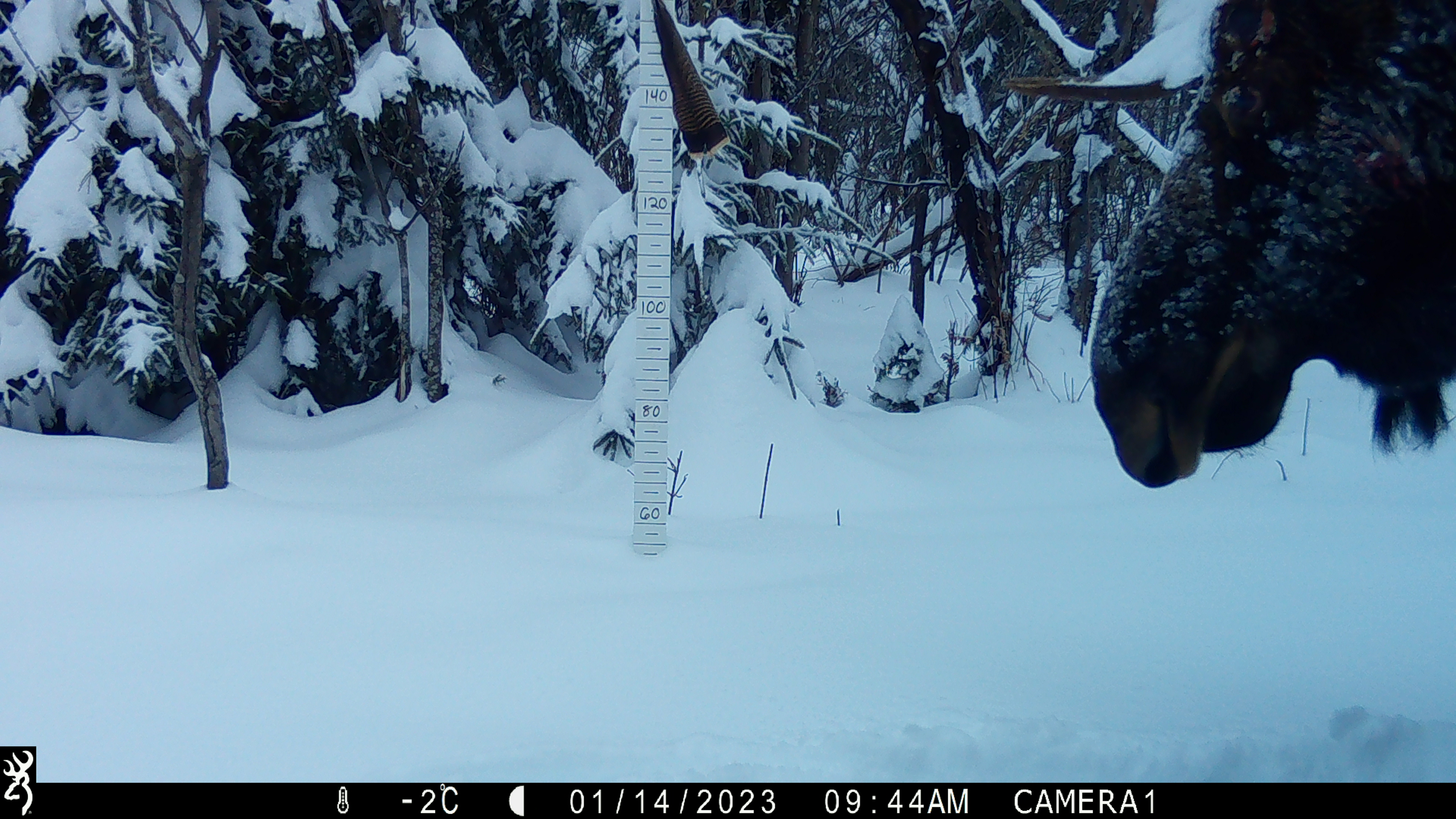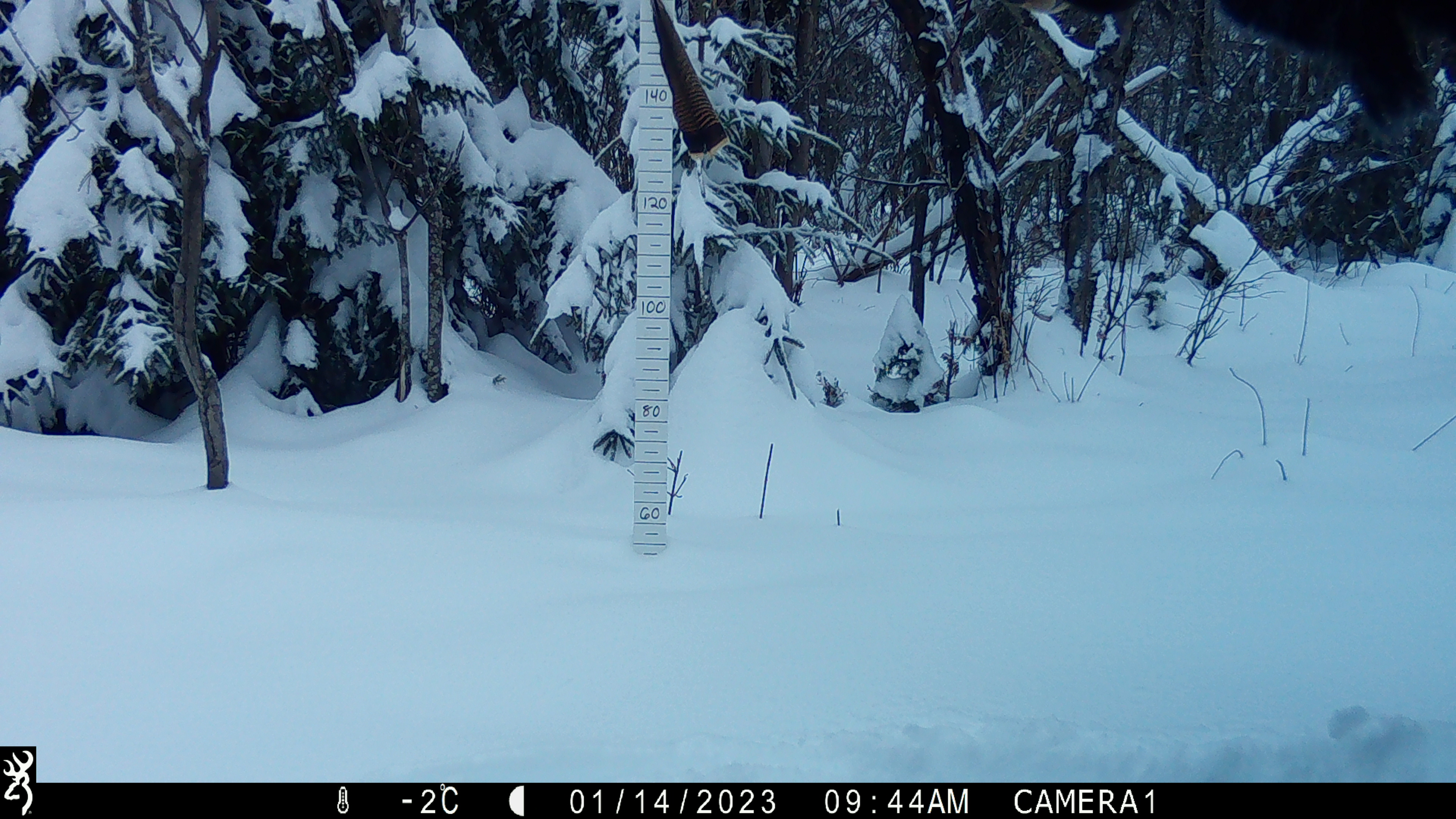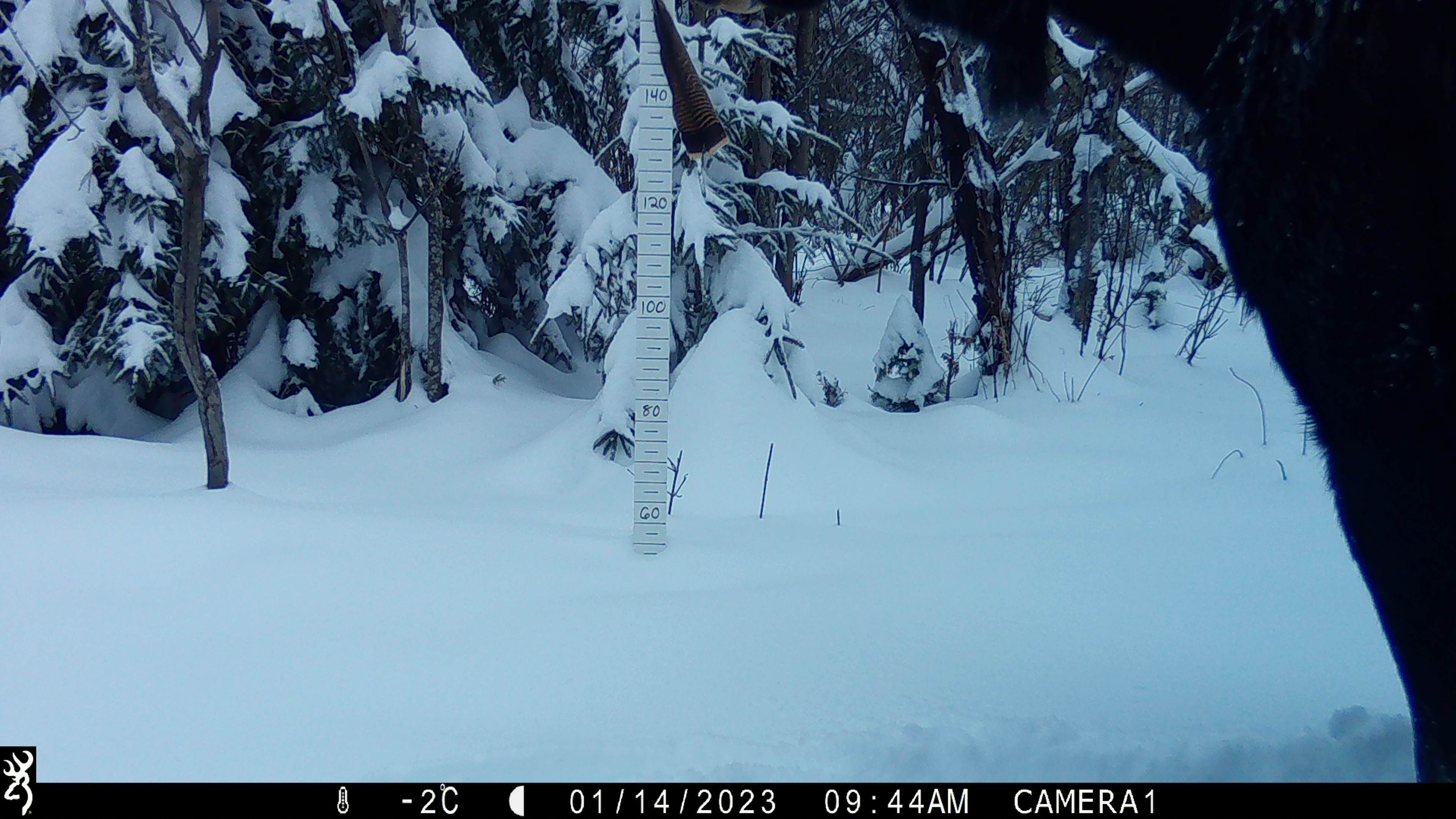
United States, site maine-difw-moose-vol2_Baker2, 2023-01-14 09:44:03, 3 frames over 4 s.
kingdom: Animalia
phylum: Chordata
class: Mammalia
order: Artiodactyla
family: Cervidae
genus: Alces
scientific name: Alces alces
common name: moose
Moose (Alces alces).